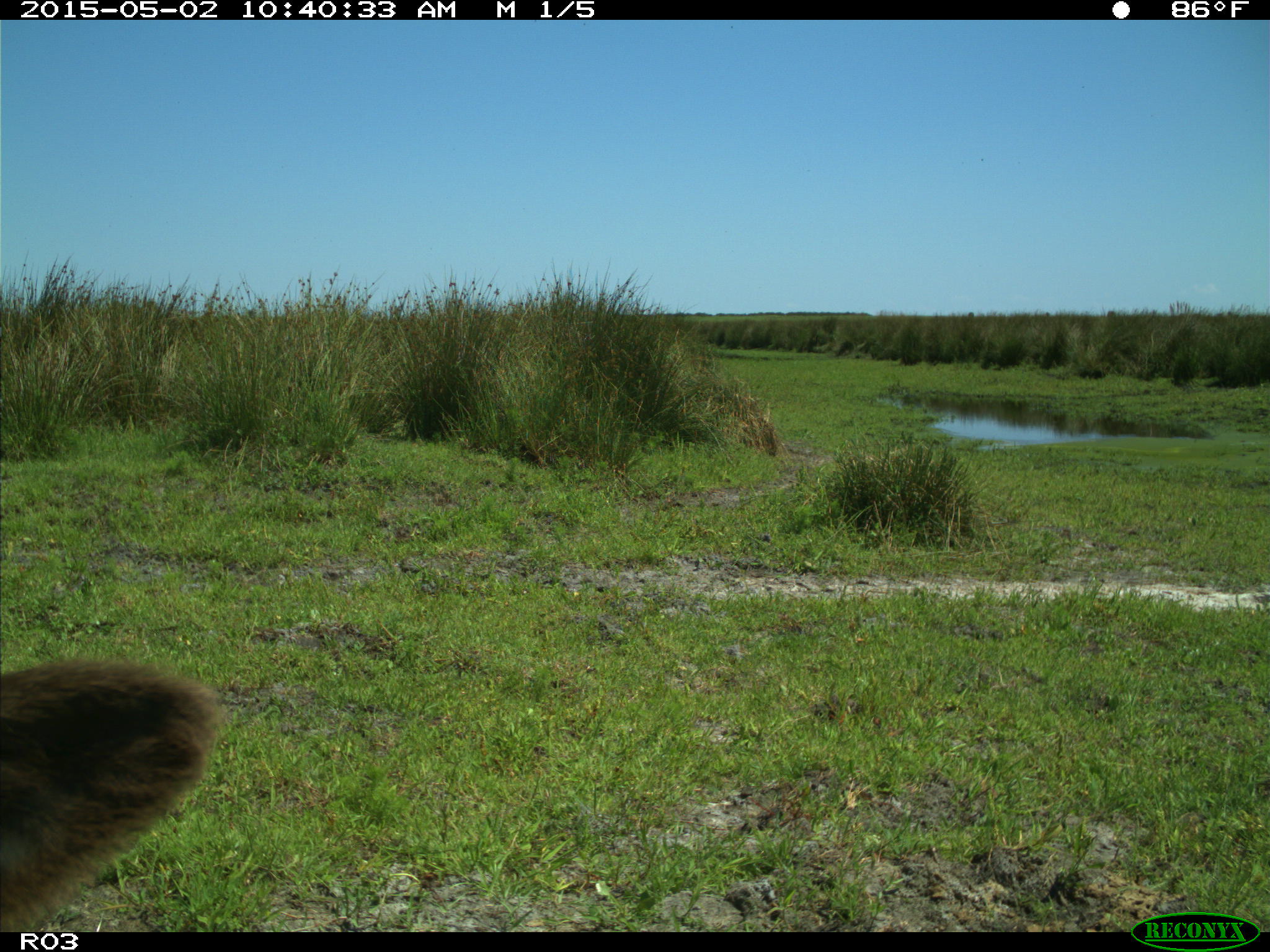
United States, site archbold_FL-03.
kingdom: Animalia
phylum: Chordata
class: Mammalia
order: Artiodactyla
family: Bovidae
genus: Bos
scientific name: Bos taurus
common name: domestic cow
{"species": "Bos taurus (domestic cow)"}